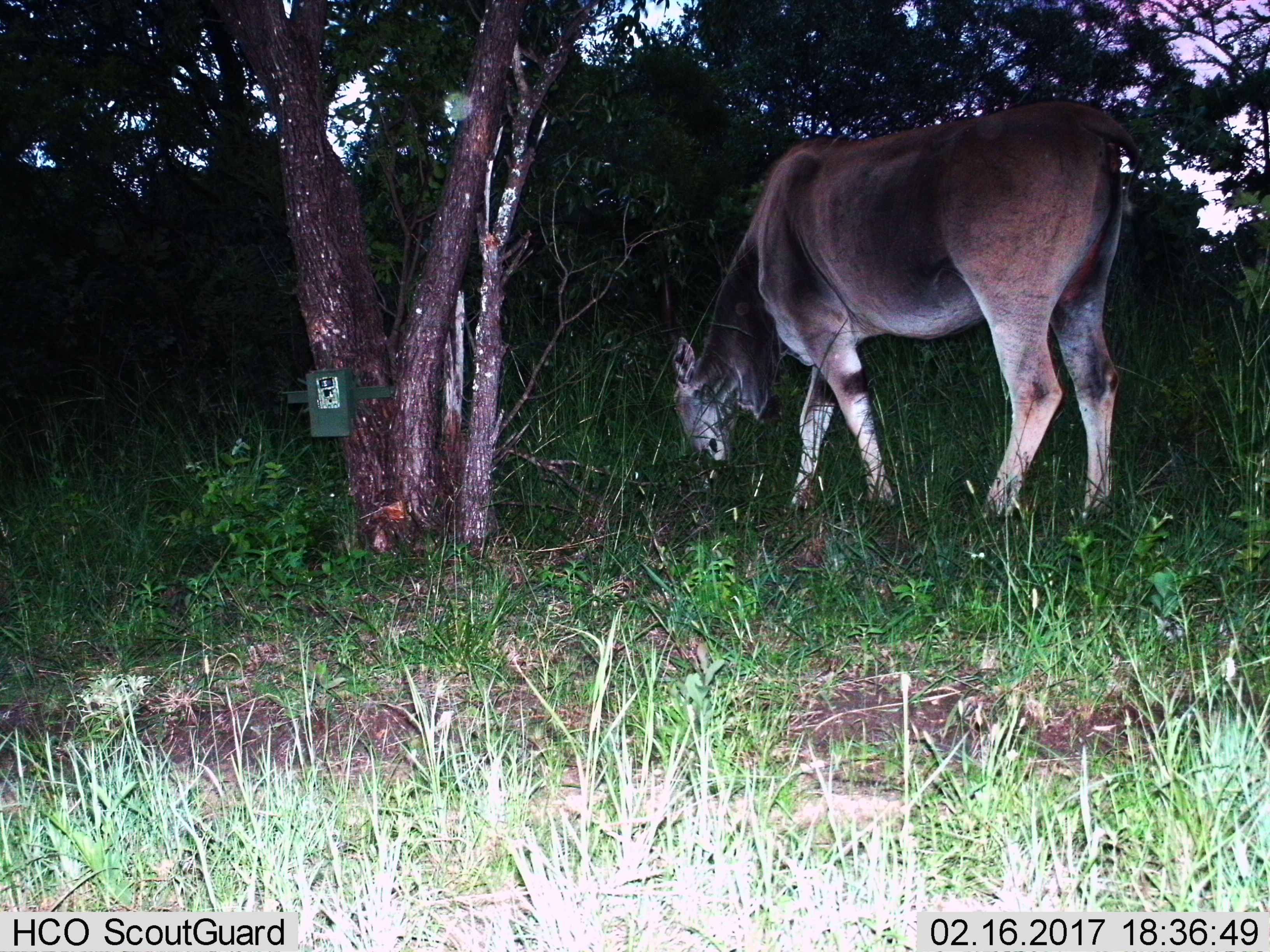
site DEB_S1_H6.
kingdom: Animalia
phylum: Chordata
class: Mammalia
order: Artiodactyla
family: Bovidae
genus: Tragelaphus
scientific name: Tragelaphus oryx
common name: eland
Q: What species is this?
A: Eland (Tragelaphus oryx).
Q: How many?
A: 1.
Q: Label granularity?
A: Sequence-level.